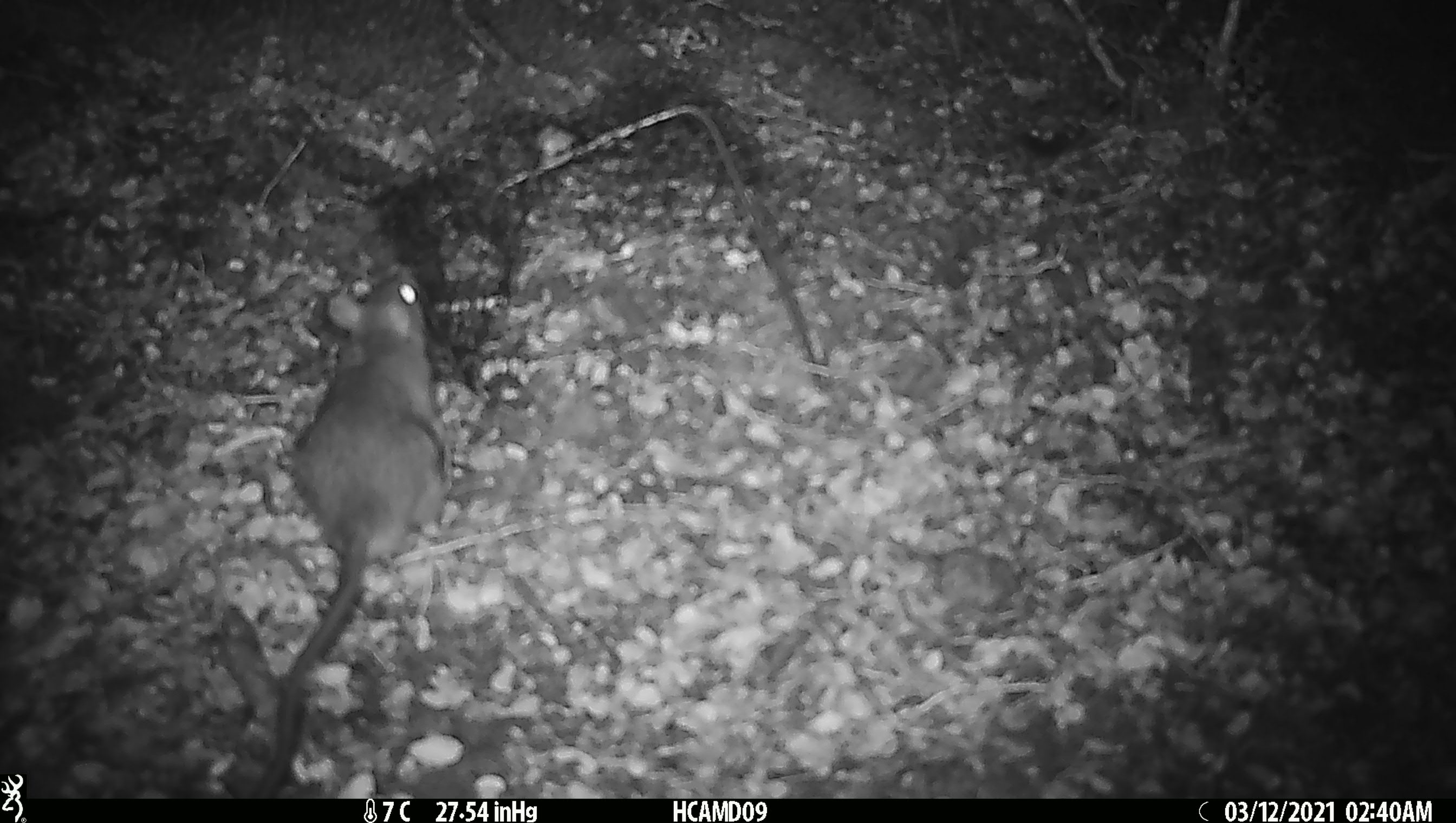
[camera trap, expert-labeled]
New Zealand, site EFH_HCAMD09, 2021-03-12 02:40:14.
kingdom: Animalia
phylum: Chordata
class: Mammalia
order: Rodentia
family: Muridae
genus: Rattus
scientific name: Rattus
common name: rat